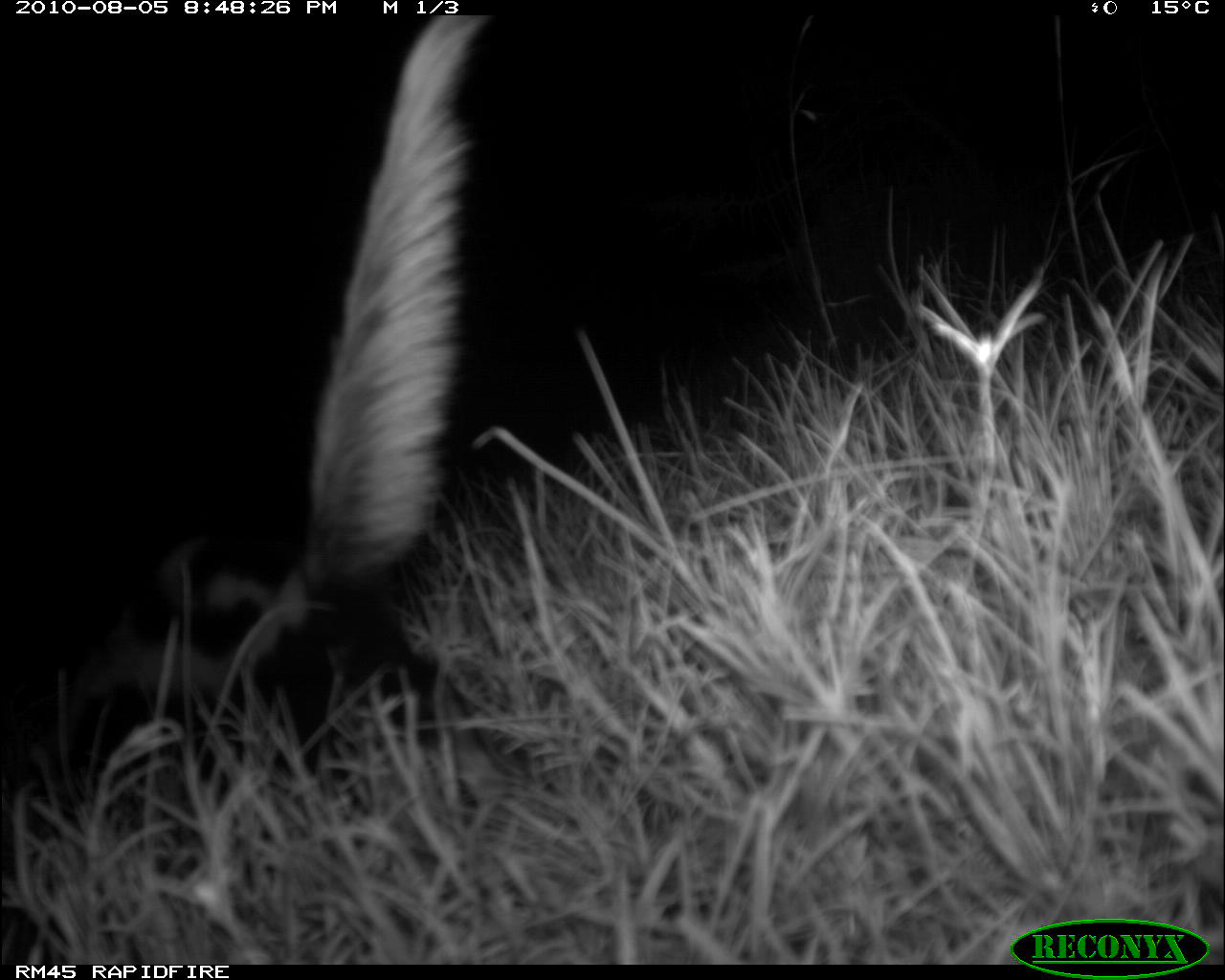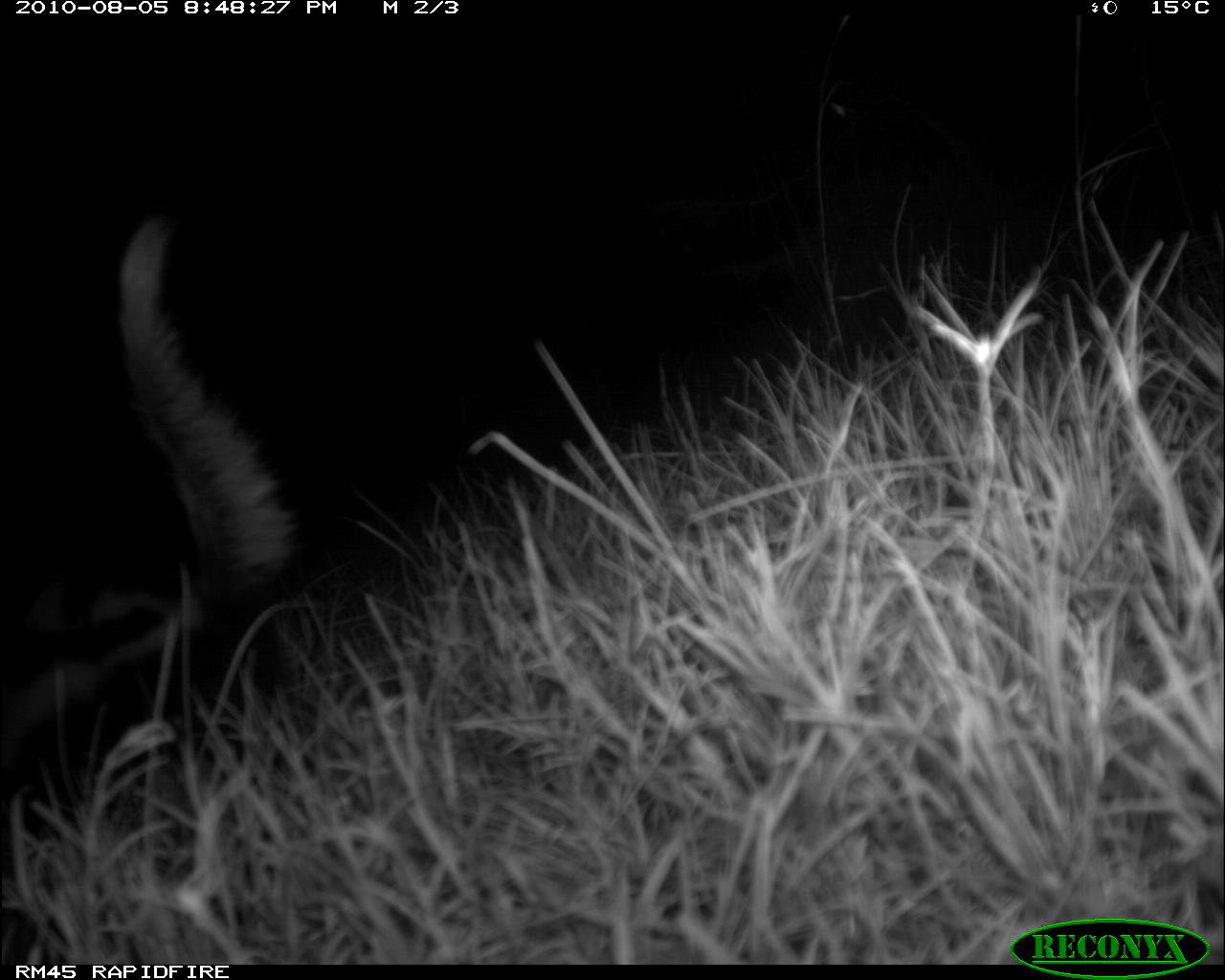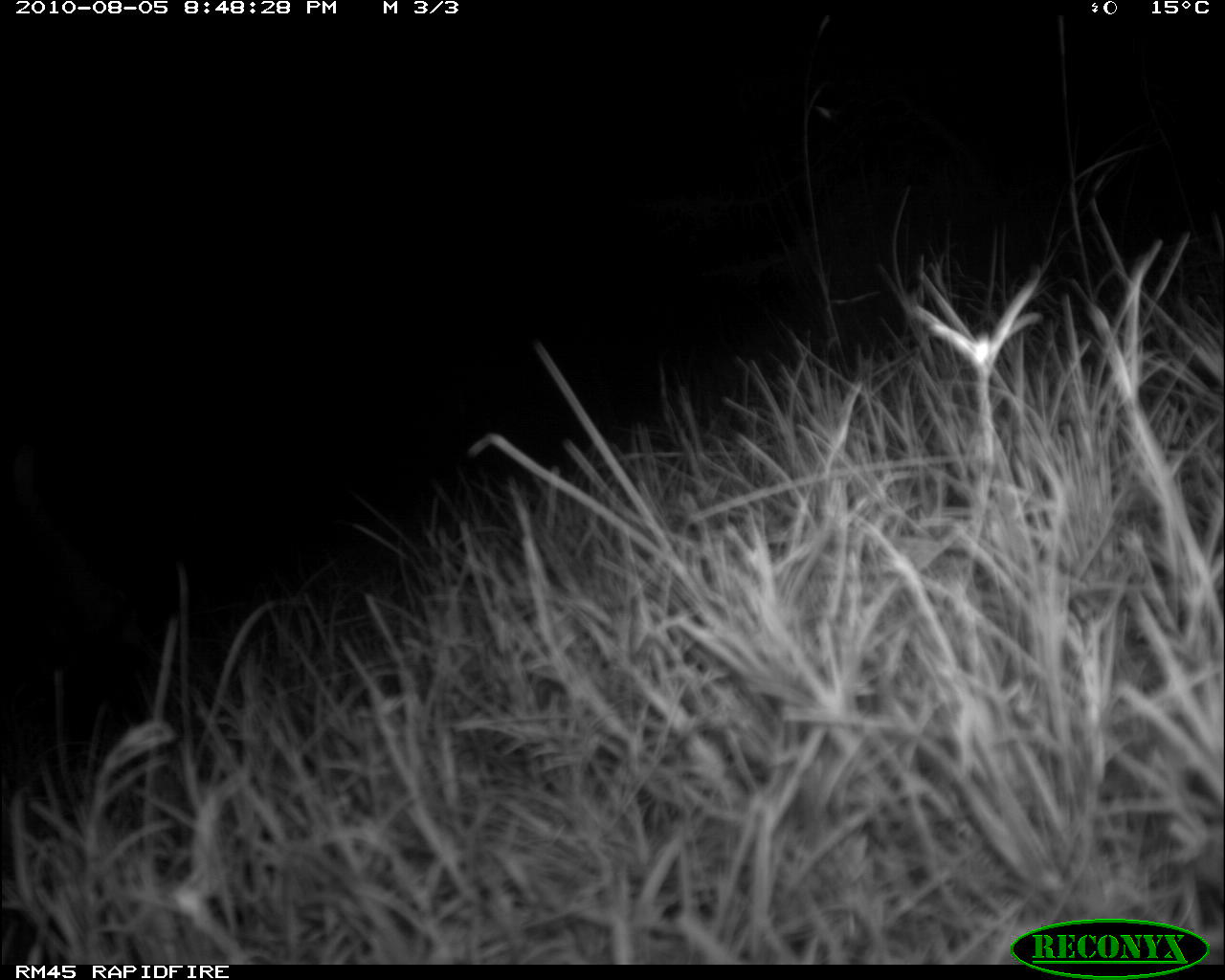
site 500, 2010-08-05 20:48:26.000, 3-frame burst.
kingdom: Animalia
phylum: Chordata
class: Mammalia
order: Artiodactyla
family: Bovidae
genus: Tragelaphus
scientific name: Tragelaphus oryx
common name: eland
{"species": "Tragelaphus oryx (eland)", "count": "1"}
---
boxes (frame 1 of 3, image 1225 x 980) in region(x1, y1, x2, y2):
tragelaphus oryx: region(105, 13, 534, 807)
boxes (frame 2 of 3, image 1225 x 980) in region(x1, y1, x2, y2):
tragelaphus oryx: region(2, 208, 291, 783)